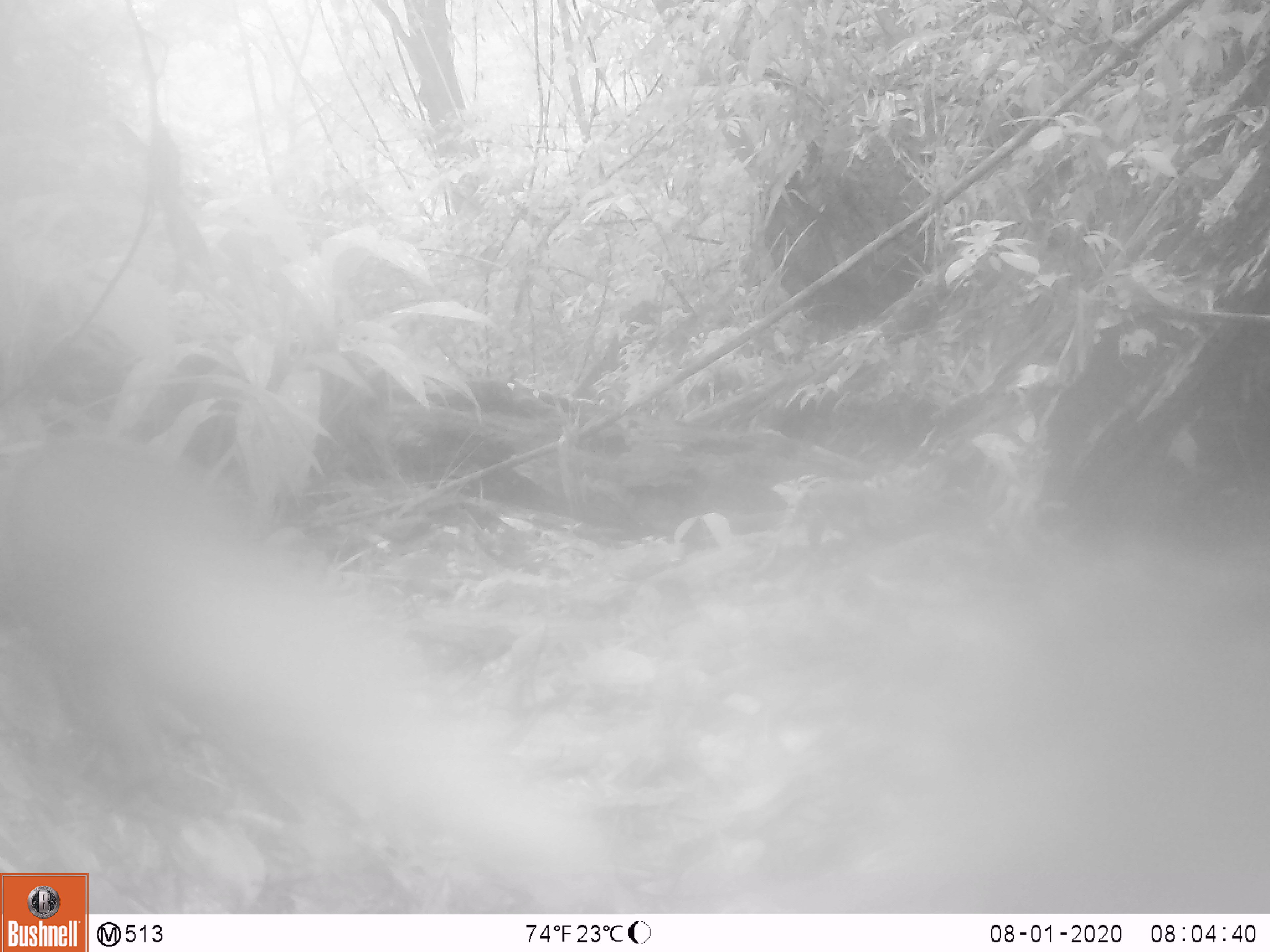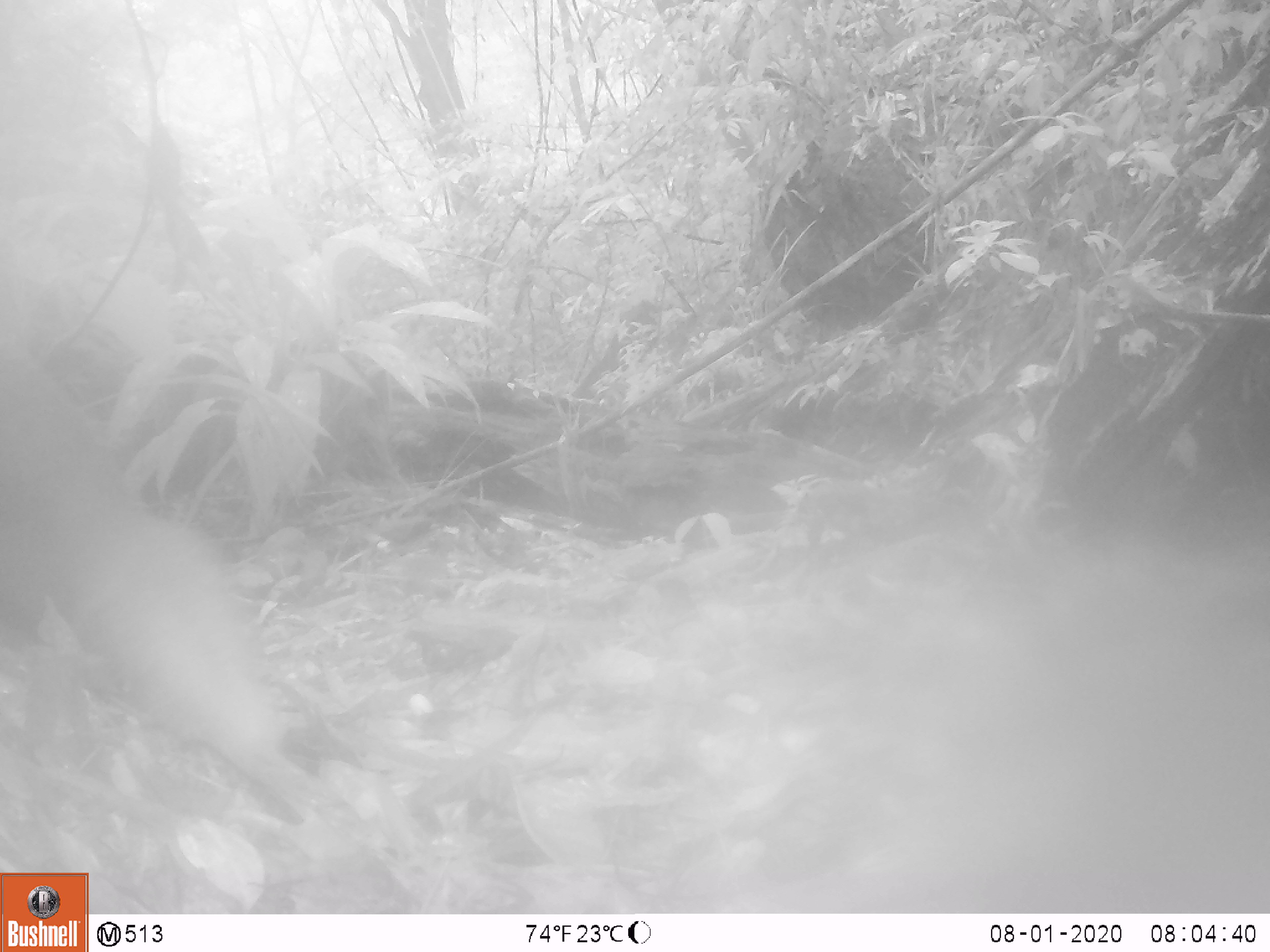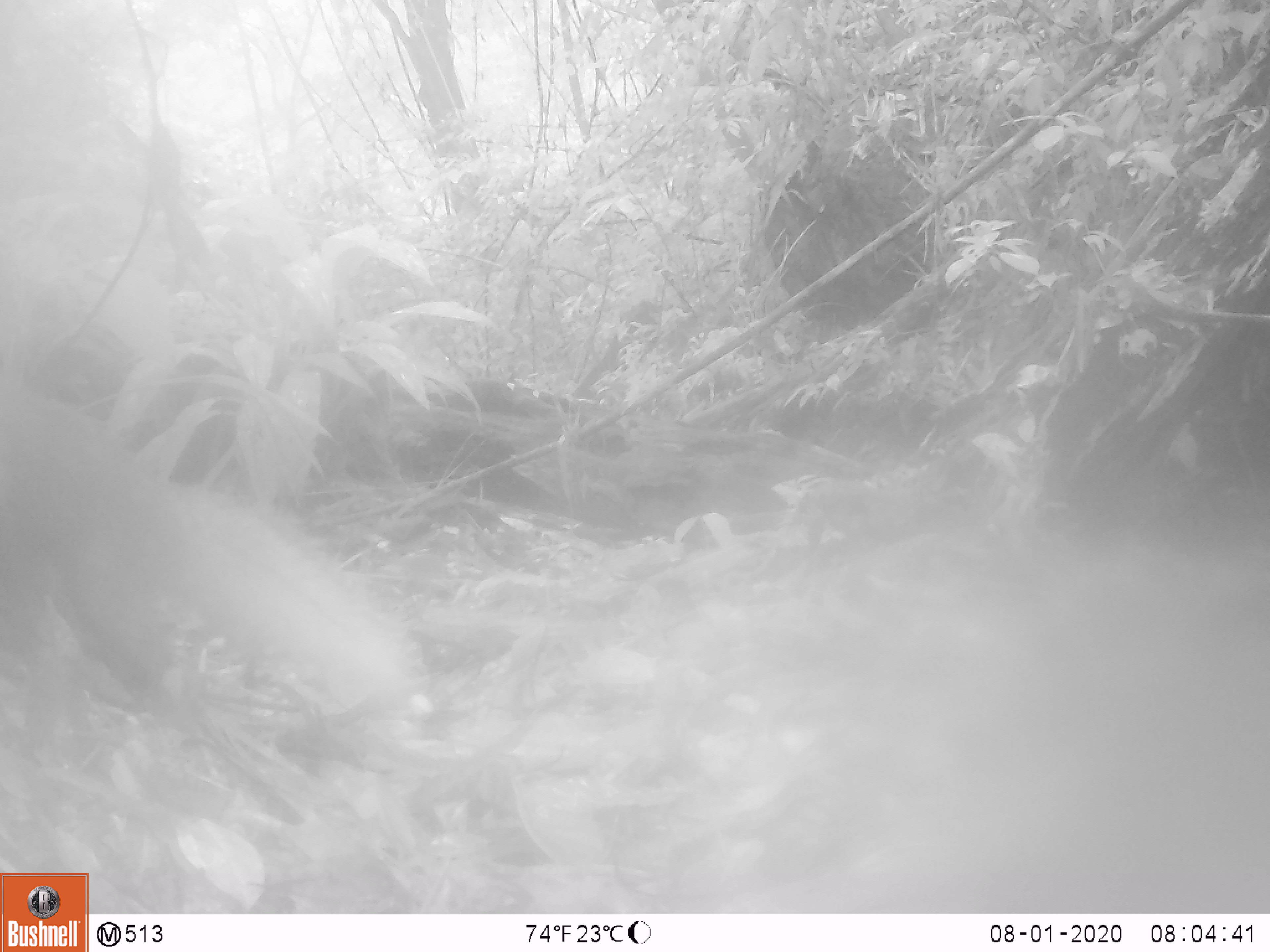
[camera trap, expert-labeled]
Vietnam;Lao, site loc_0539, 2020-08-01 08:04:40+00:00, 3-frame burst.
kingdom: Animalia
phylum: Chordata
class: Mammalia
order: Carnivora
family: Herpestidae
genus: Urva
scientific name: Urva urva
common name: crab-eating mongoose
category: crab eating mongoose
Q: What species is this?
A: Crab eating mongoose (crab-eating mongoose) (Urva urva).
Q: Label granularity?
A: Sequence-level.